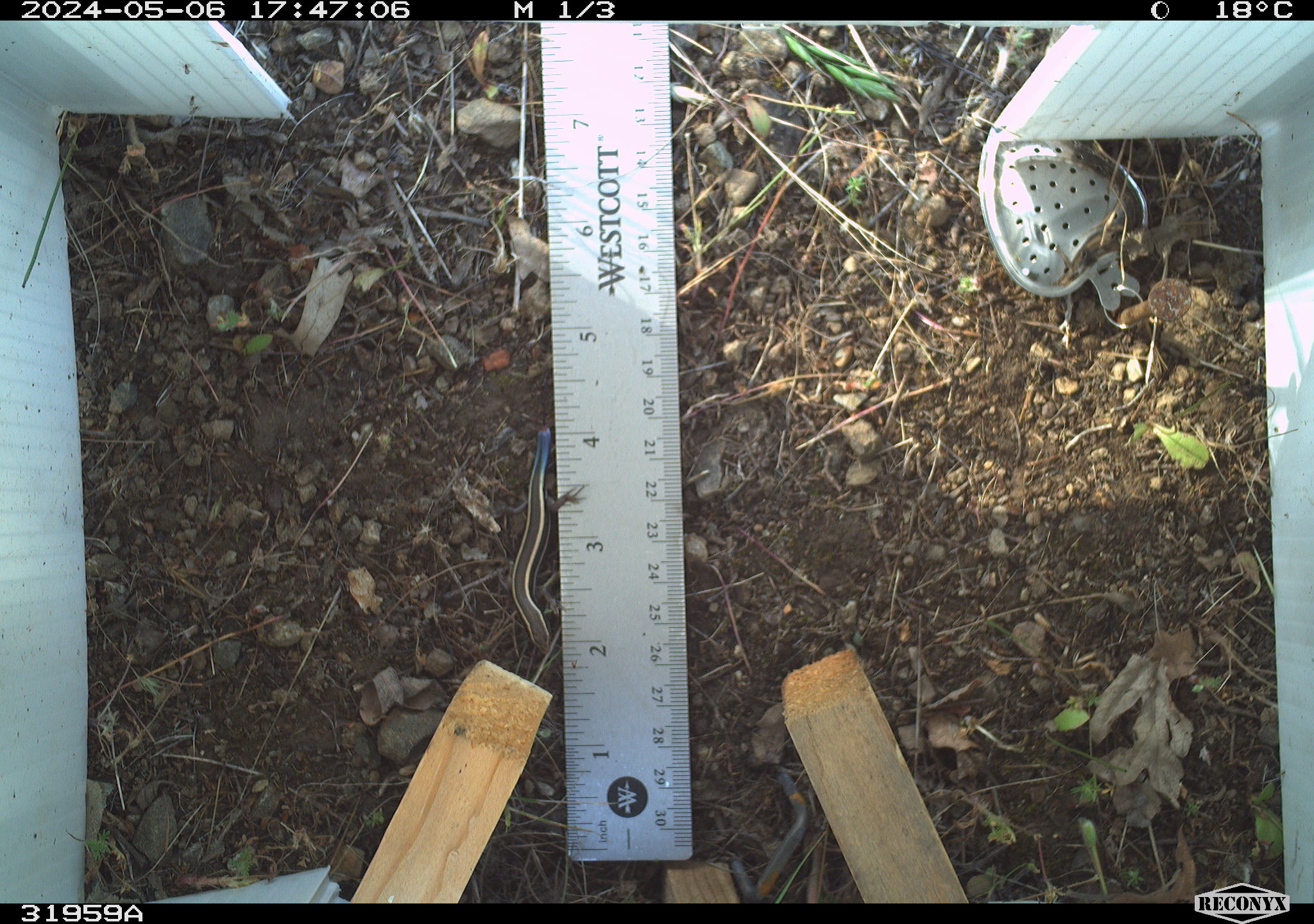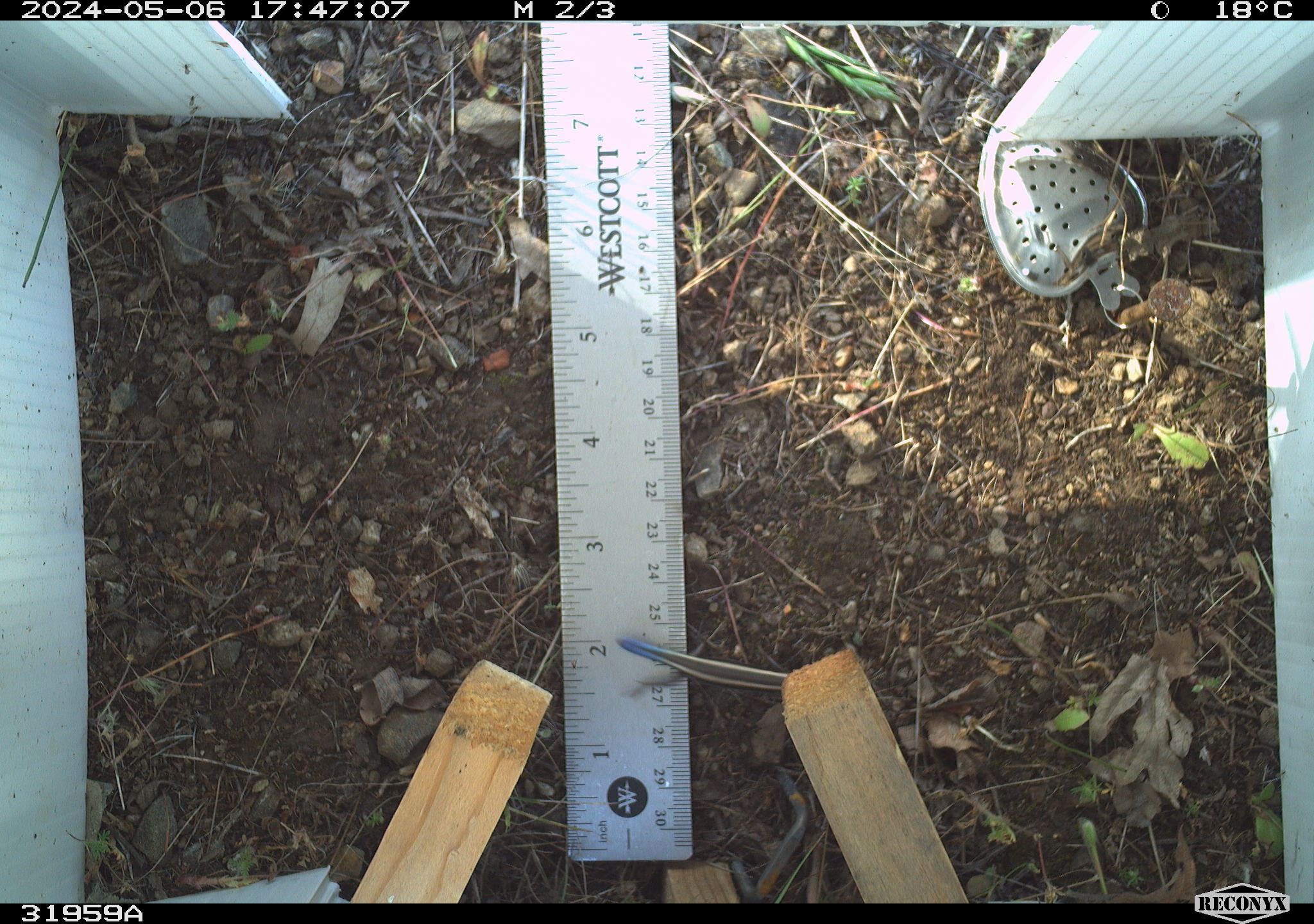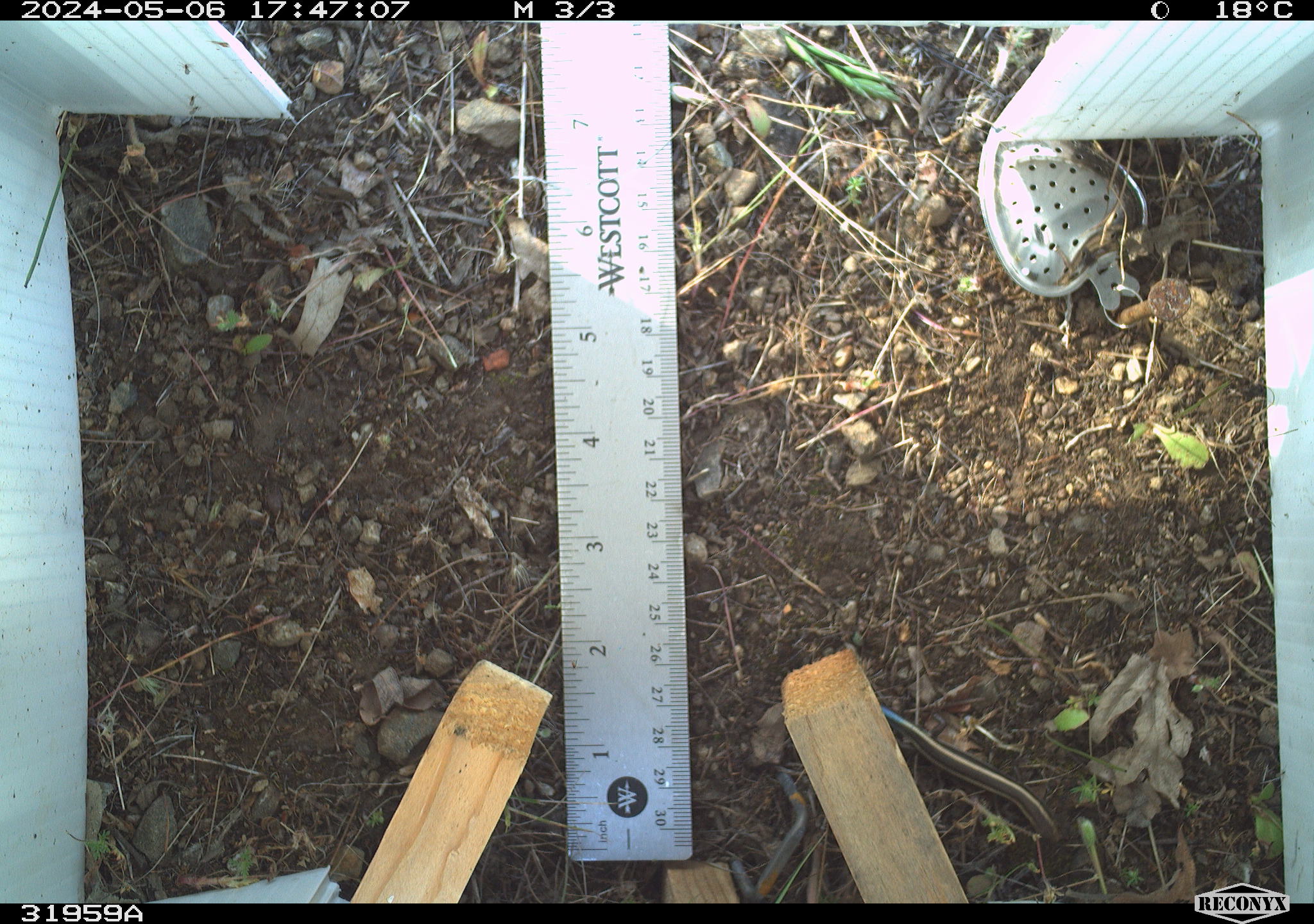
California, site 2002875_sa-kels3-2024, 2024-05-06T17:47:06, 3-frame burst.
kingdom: Animalia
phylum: Chordata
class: Reptilia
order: Squamata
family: Scincidae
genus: Plestiodon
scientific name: Plestiodon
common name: blue-tailed skinks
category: plestiodon species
Plestiodon species (blue-tailed skinks) (Plestiodon).